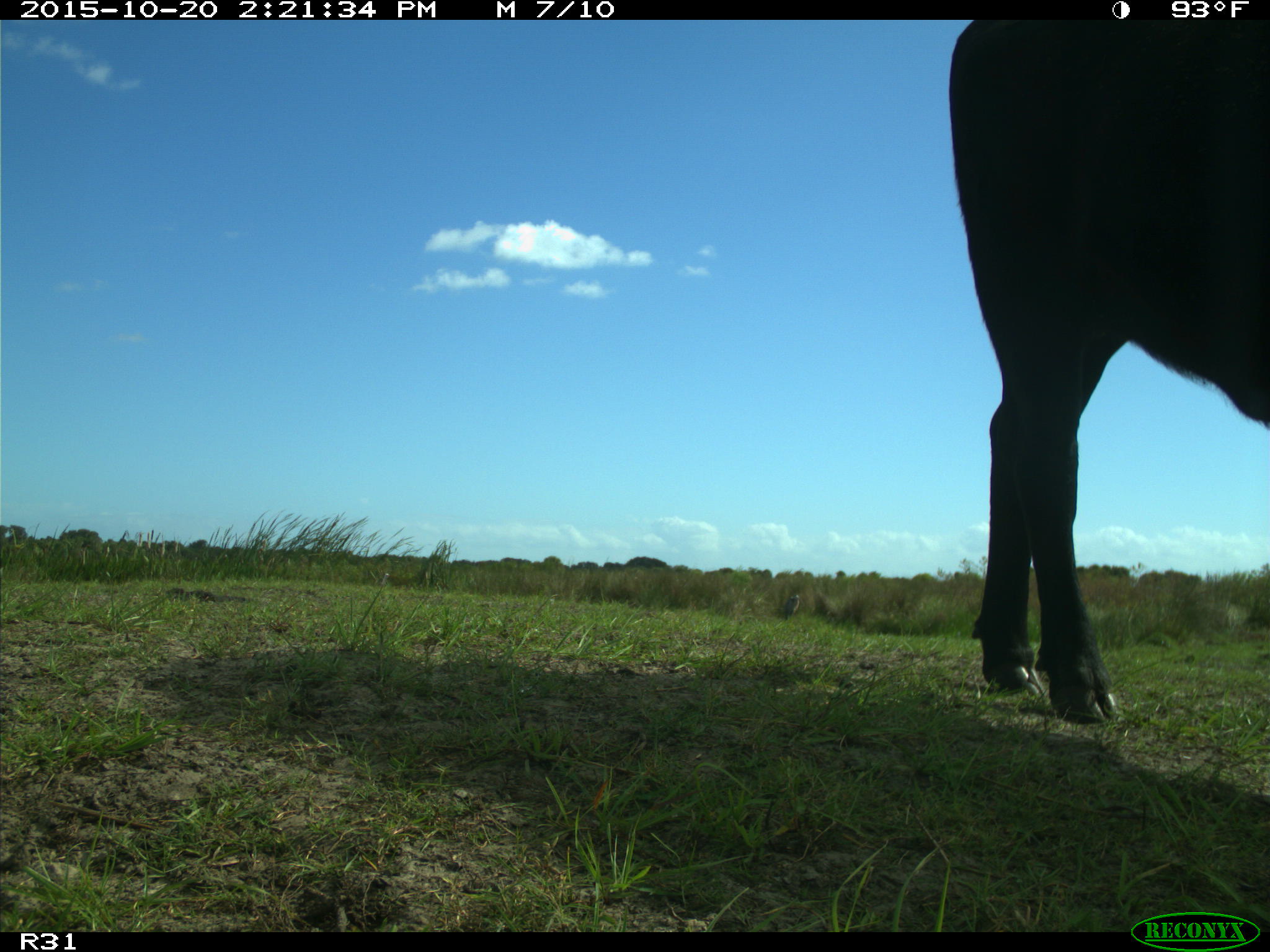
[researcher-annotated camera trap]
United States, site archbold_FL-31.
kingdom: Animalia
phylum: Chordata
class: Mammalia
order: Artiodactyla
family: Bovidae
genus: Bos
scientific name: Bos taurus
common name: domestic cow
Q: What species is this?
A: Bos taurus (domestic cow).